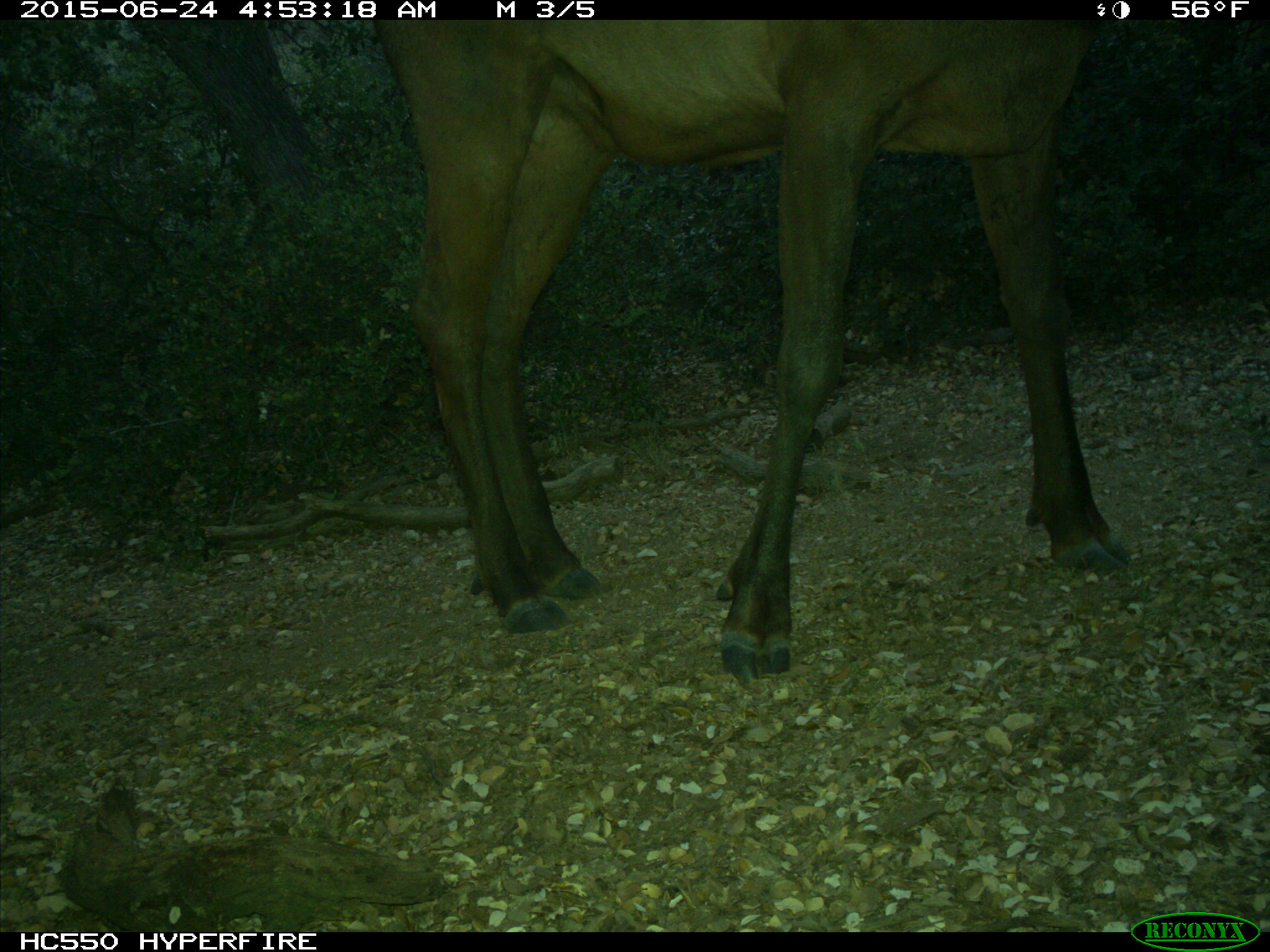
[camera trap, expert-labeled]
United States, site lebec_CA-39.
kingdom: Animalia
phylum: Chordata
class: Mammalia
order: Artiodactyla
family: Cervidae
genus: Cervus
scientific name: Cervus canadensis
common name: elk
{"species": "Cervus canadensis (elk)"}